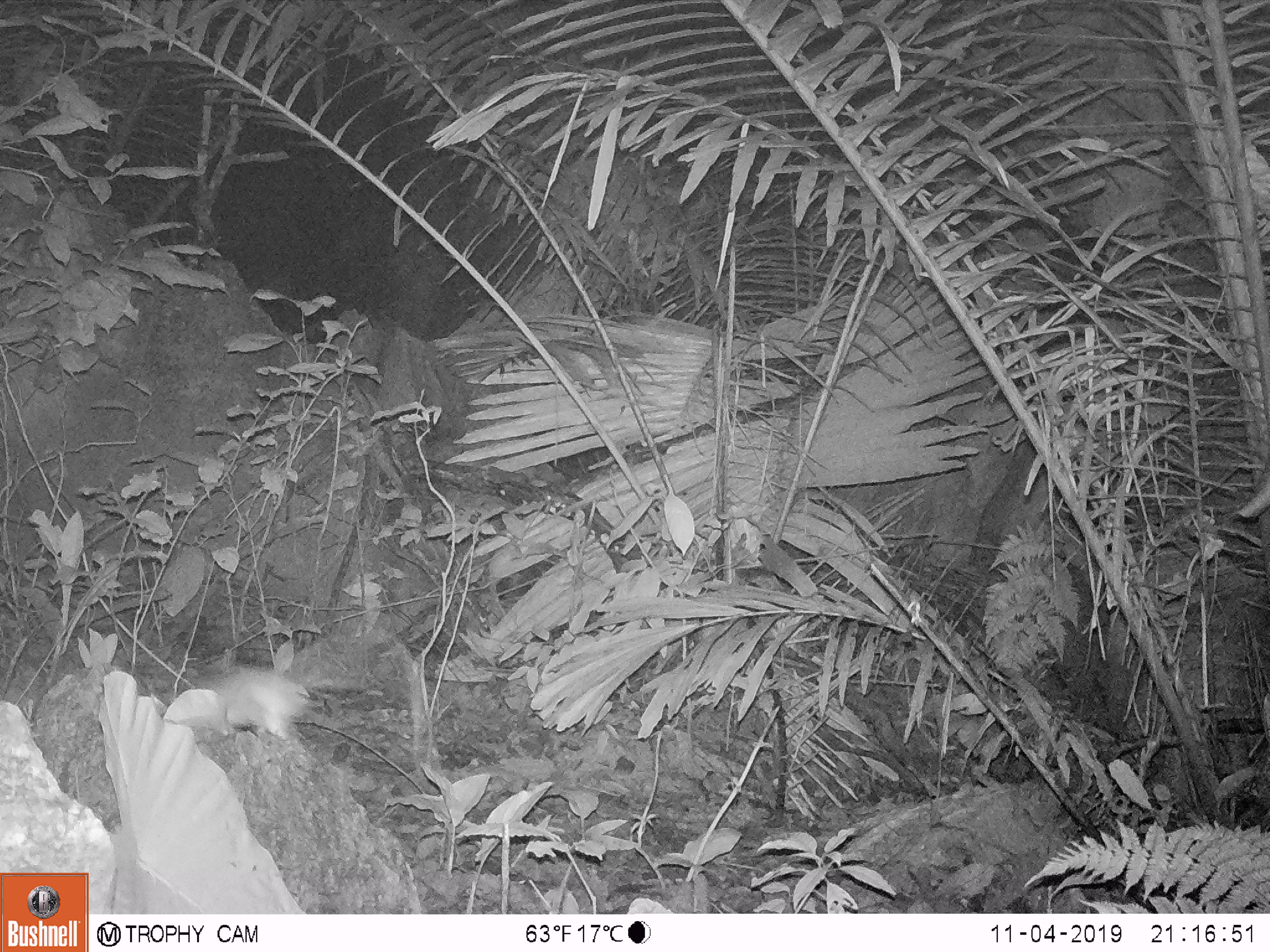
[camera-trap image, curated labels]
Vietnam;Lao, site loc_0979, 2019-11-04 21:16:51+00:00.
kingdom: Animalia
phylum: Chordata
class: Mammalia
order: Rodentia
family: Muridae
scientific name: Muridae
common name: old-world mice and rats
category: unidentified murid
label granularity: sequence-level